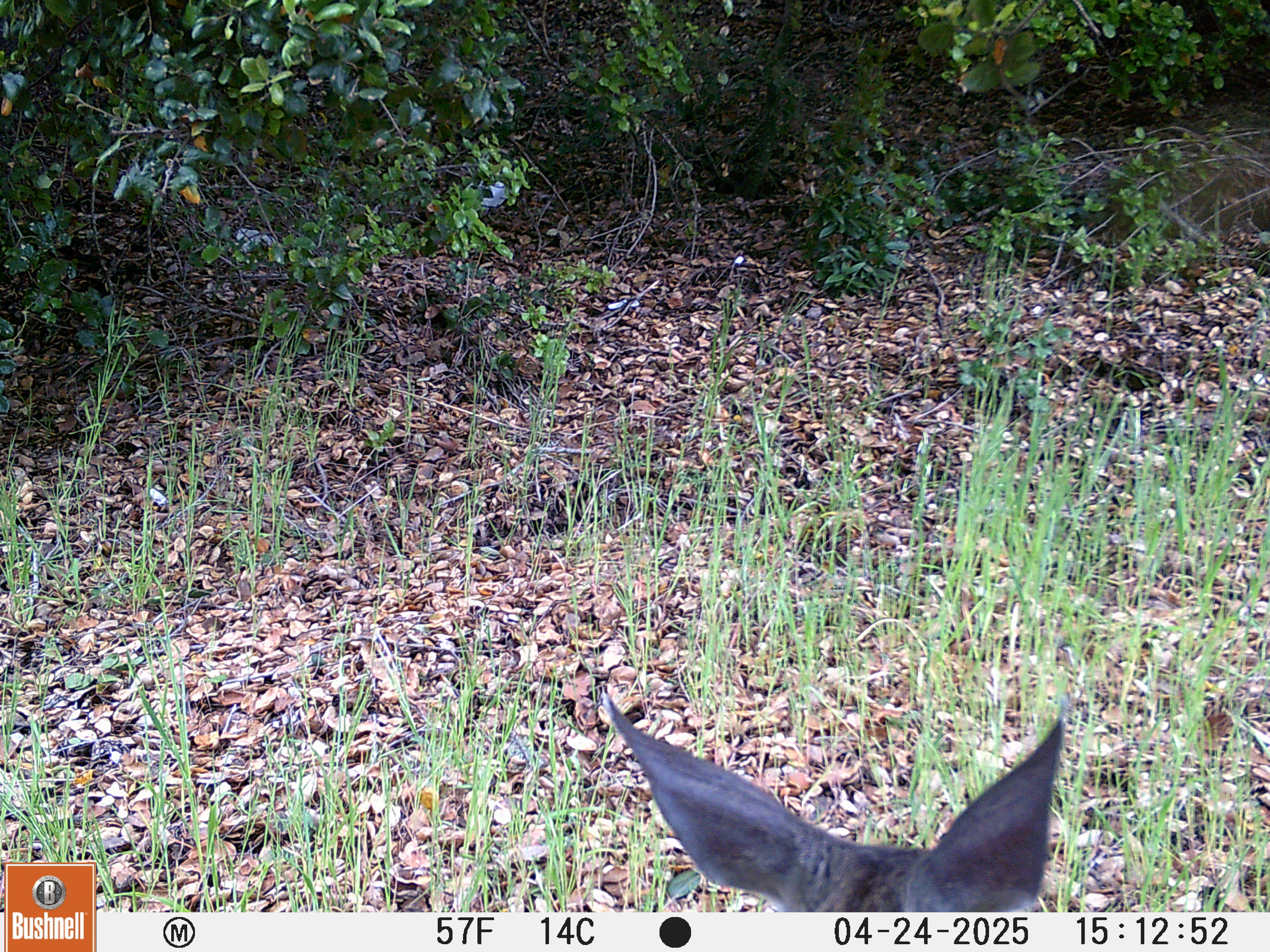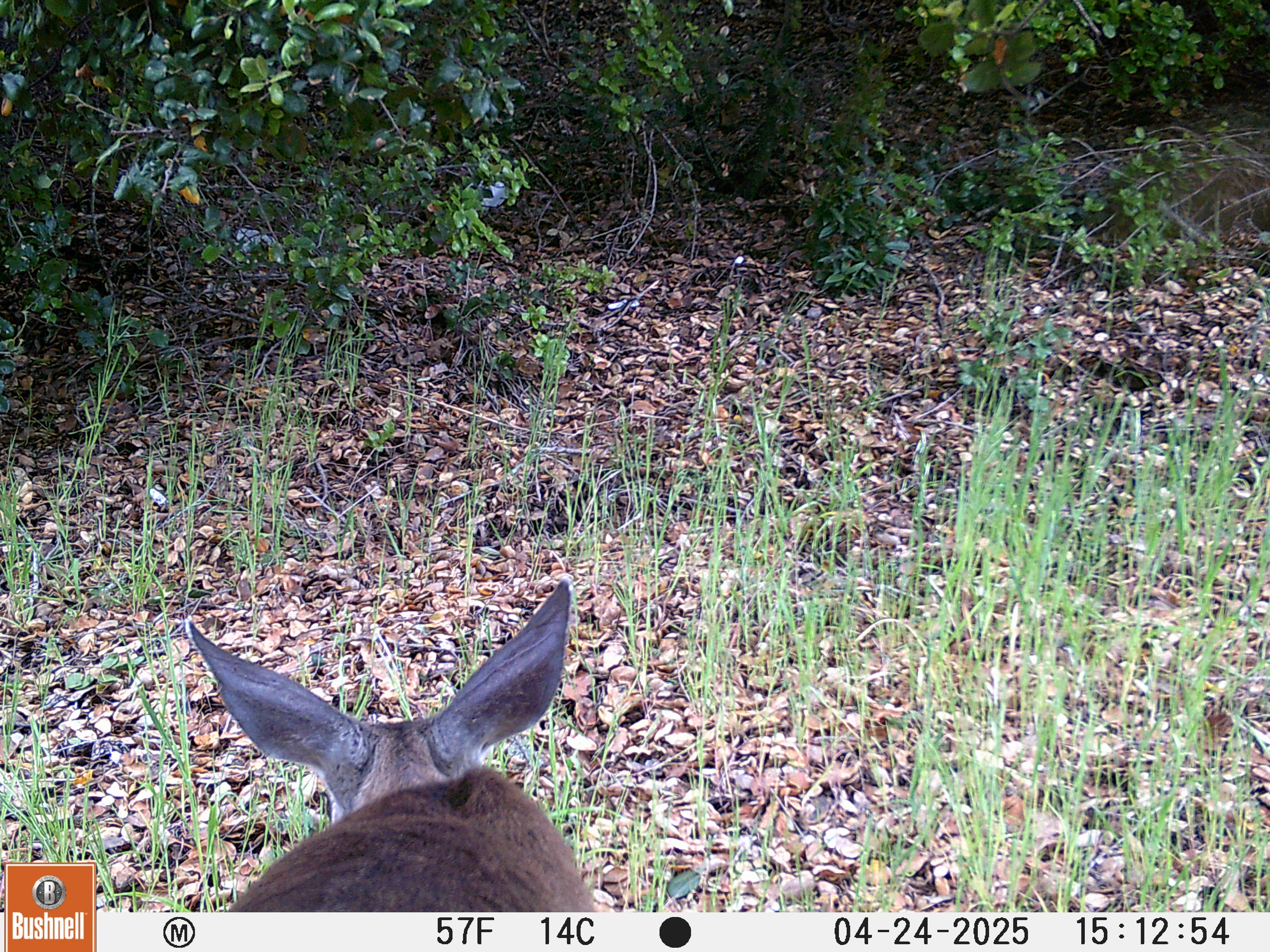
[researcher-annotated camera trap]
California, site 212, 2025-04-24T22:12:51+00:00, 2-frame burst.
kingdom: Animalia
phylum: Chordata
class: Mammalia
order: Artiodactyla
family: Cervidae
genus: Odocoileus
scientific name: Odocoileus hemionus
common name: mule deer